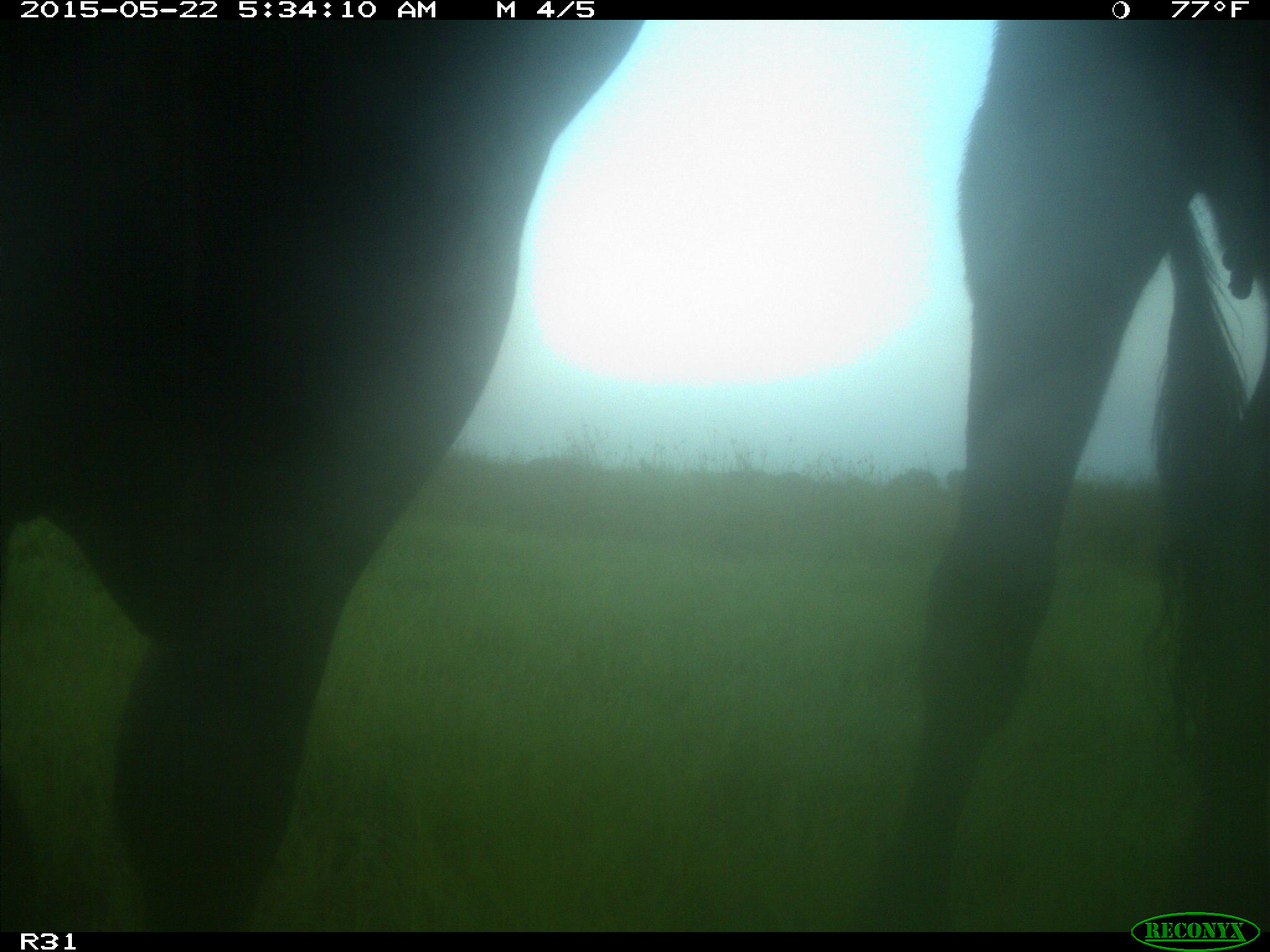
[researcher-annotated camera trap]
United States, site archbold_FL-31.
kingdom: Animalia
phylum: Chordata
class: Mammalia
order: Artiodactyla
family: Bovidae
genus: Bos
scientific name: Bos taurus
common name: domestic cow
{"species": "Bos taurus (domestic cow)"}